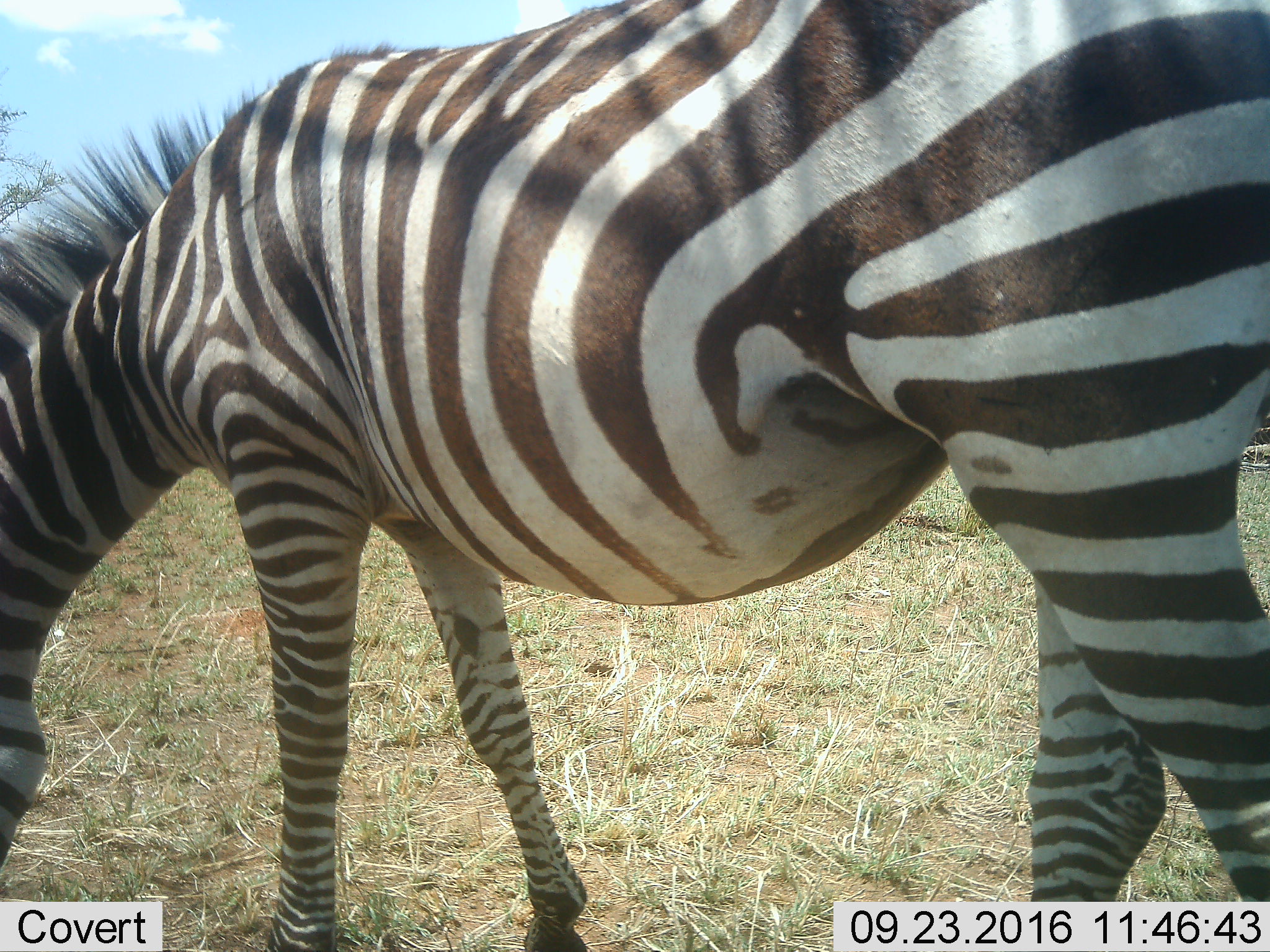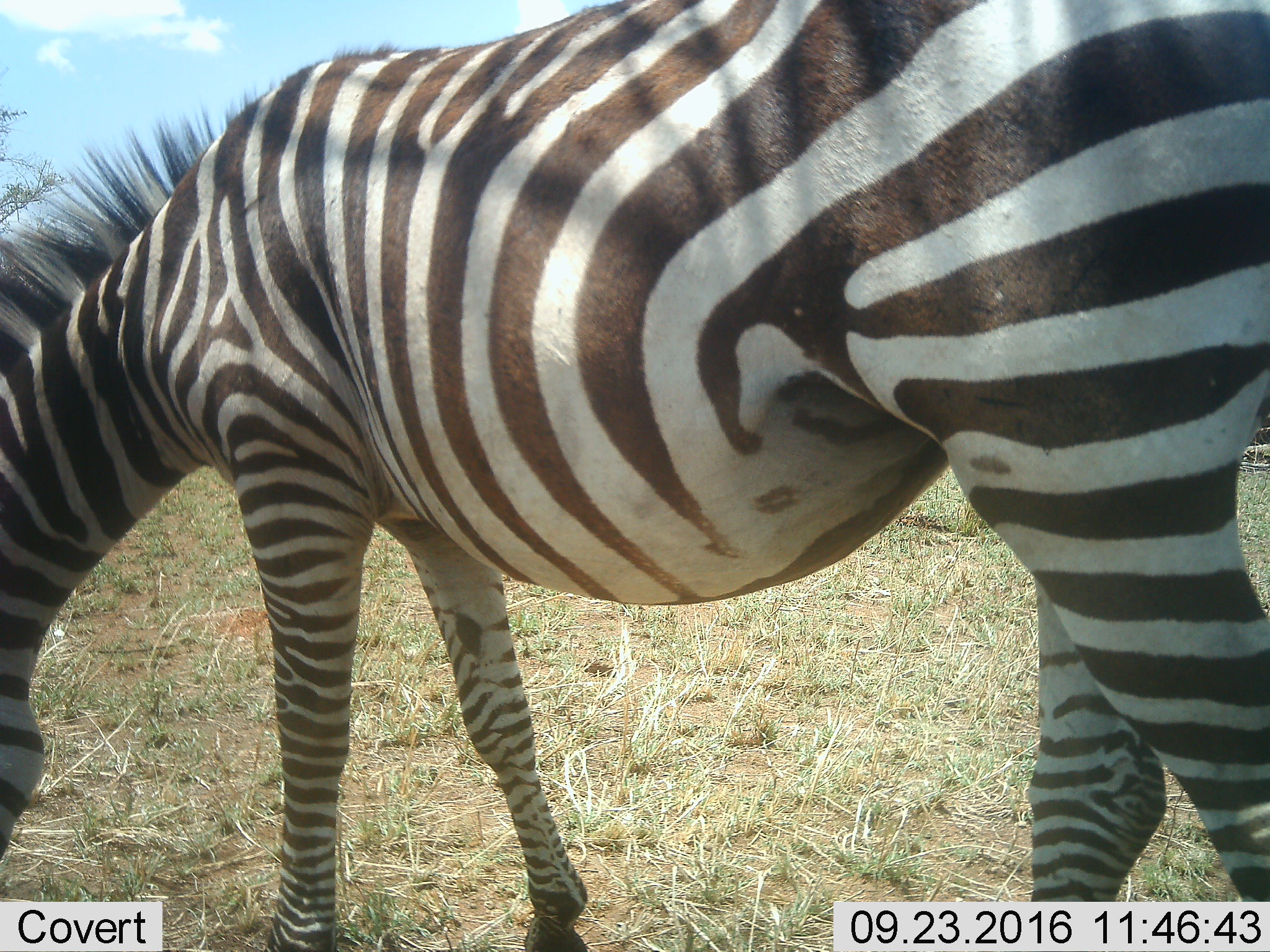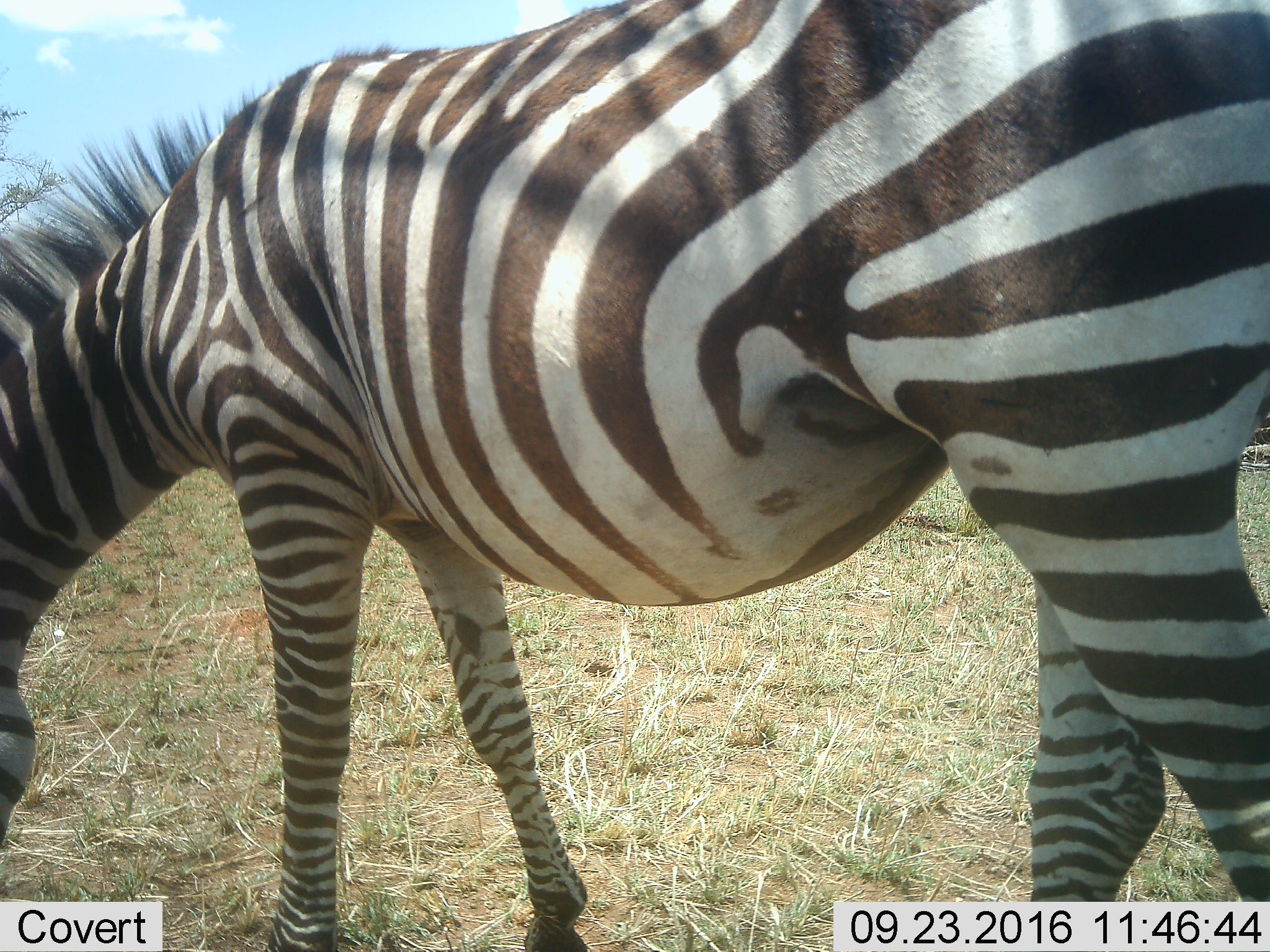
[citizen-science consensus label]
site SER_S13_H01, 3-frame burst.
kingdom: Animalia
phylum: Chordata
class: Mammalia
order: Perissodactyla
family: Equidae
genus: Equus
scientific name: Equus quagga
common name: plains zebra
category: zebraplains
Zebraplains (plains zebra) (Equus quagga), count 1. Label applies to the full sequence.